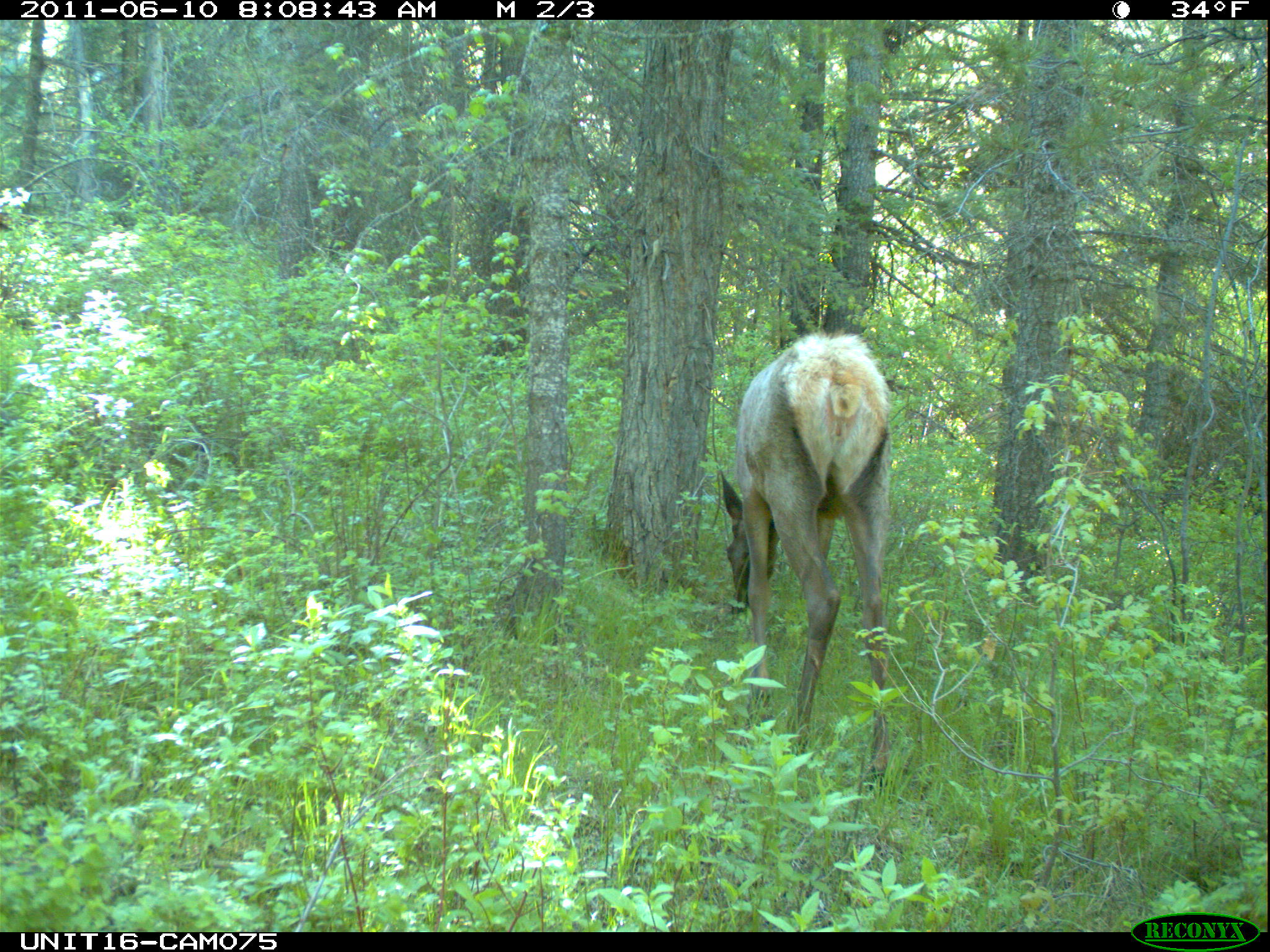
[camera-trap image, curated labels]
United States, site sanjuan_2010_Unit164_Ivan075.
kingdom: Animalia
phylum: Chordata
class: Mammalia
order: Artiodactyla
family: Cervidae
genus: Cervus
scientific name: Cervus elaphus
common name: red deer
Cervus elaphus (red deer).